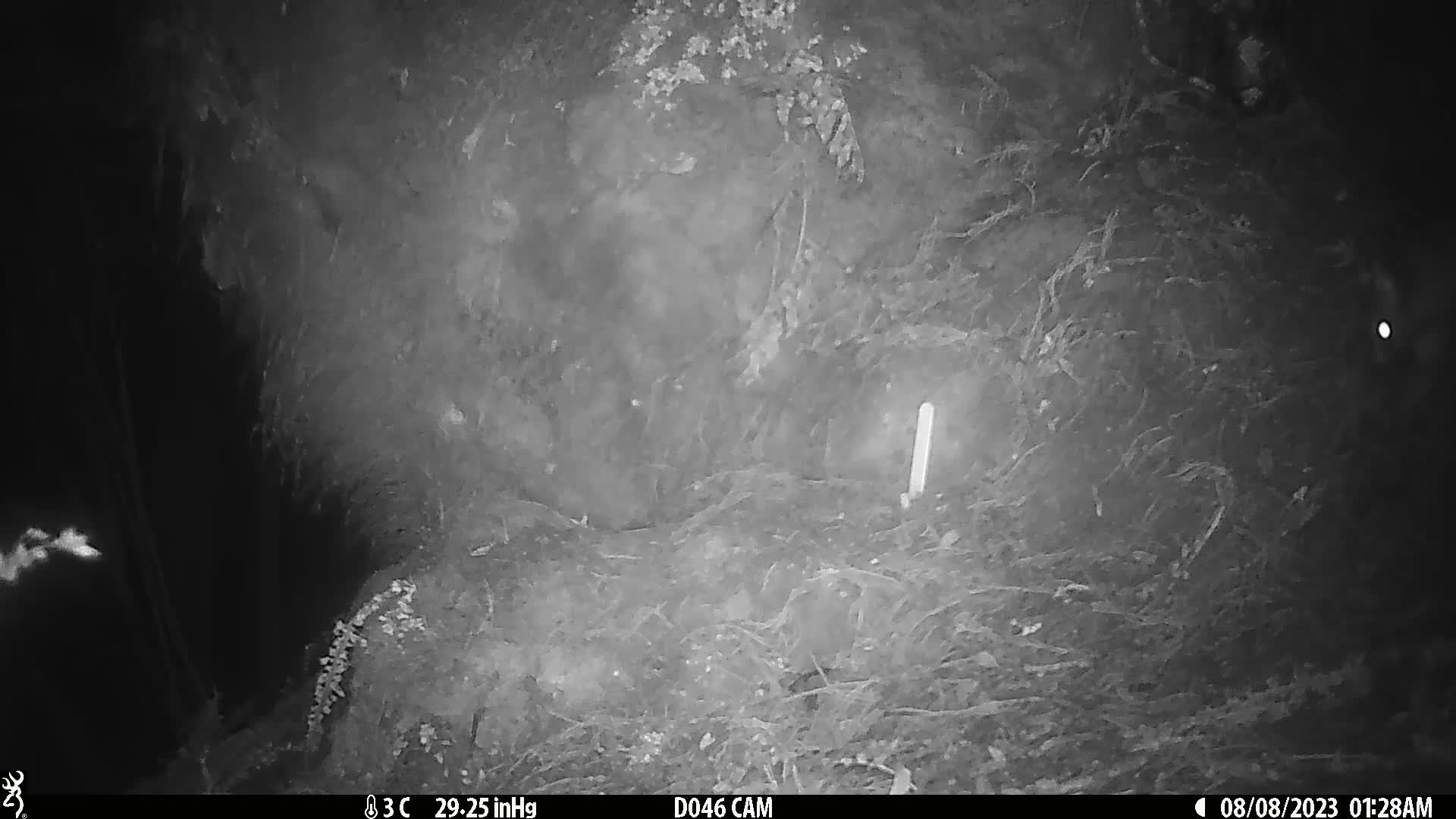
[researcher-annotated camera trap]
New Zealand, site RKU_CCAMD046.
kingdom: Animalia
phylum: Chordata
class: Mammalia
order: Diprotodontia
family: Phalangeridae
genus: Trichosurus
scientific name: Trichosurus vulpecula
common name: common brushtail possum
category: possum